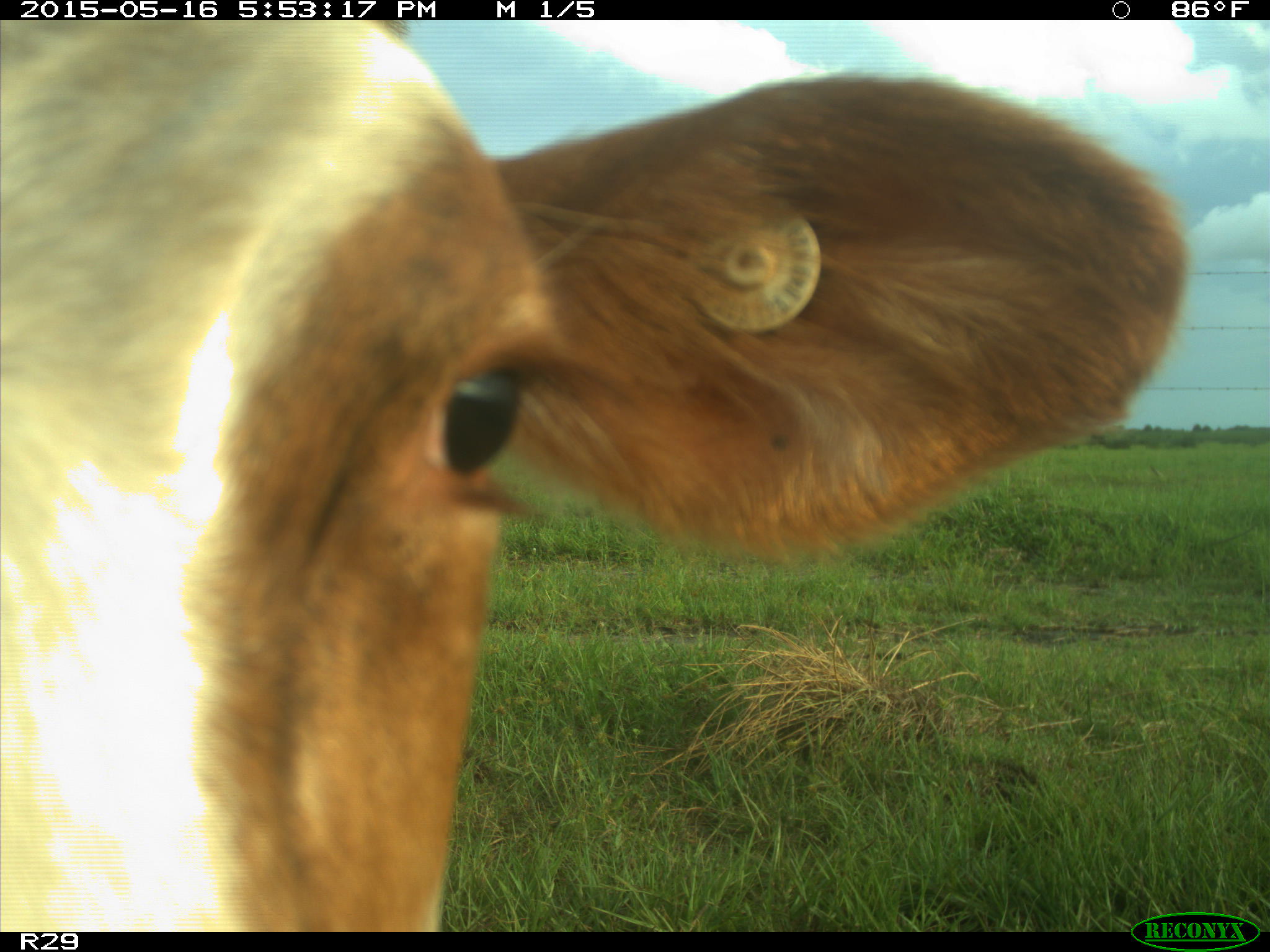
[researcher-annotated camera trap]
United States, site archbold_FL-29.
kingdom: Animalia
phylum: Chordata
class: Mammalia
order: Artiodactyla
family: Bovidae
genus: Bos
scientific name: Bos taurus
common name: domestic cow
Bos taurus (domestic cow).